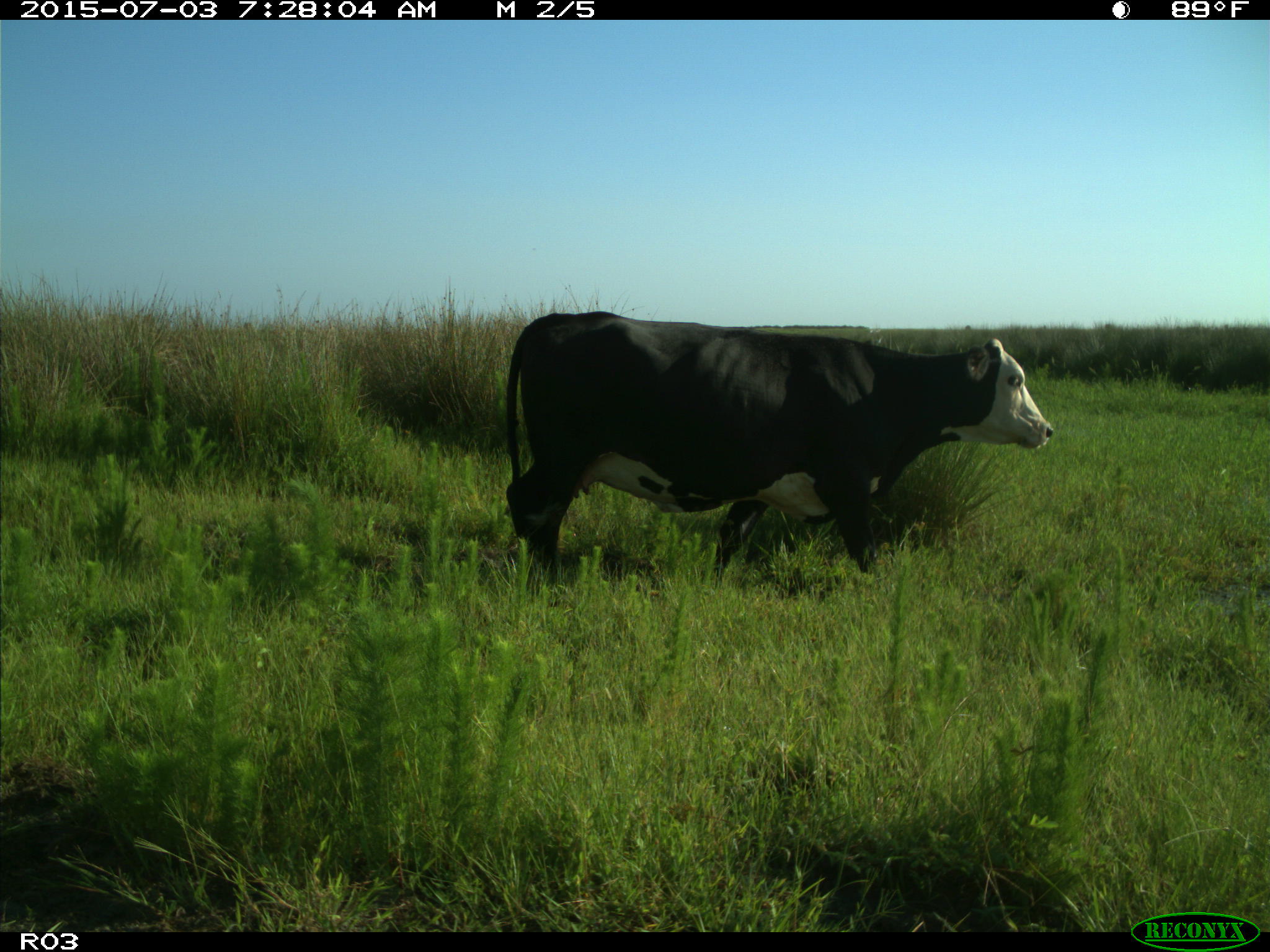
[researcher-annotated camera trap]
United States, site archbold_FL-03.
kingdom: Animalia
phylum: Chordata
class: Mammalia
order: Artiodactyla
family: Bovidae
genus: Bos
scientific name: Bos taurus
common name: domestic cow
Bos taurus (domestic cow).